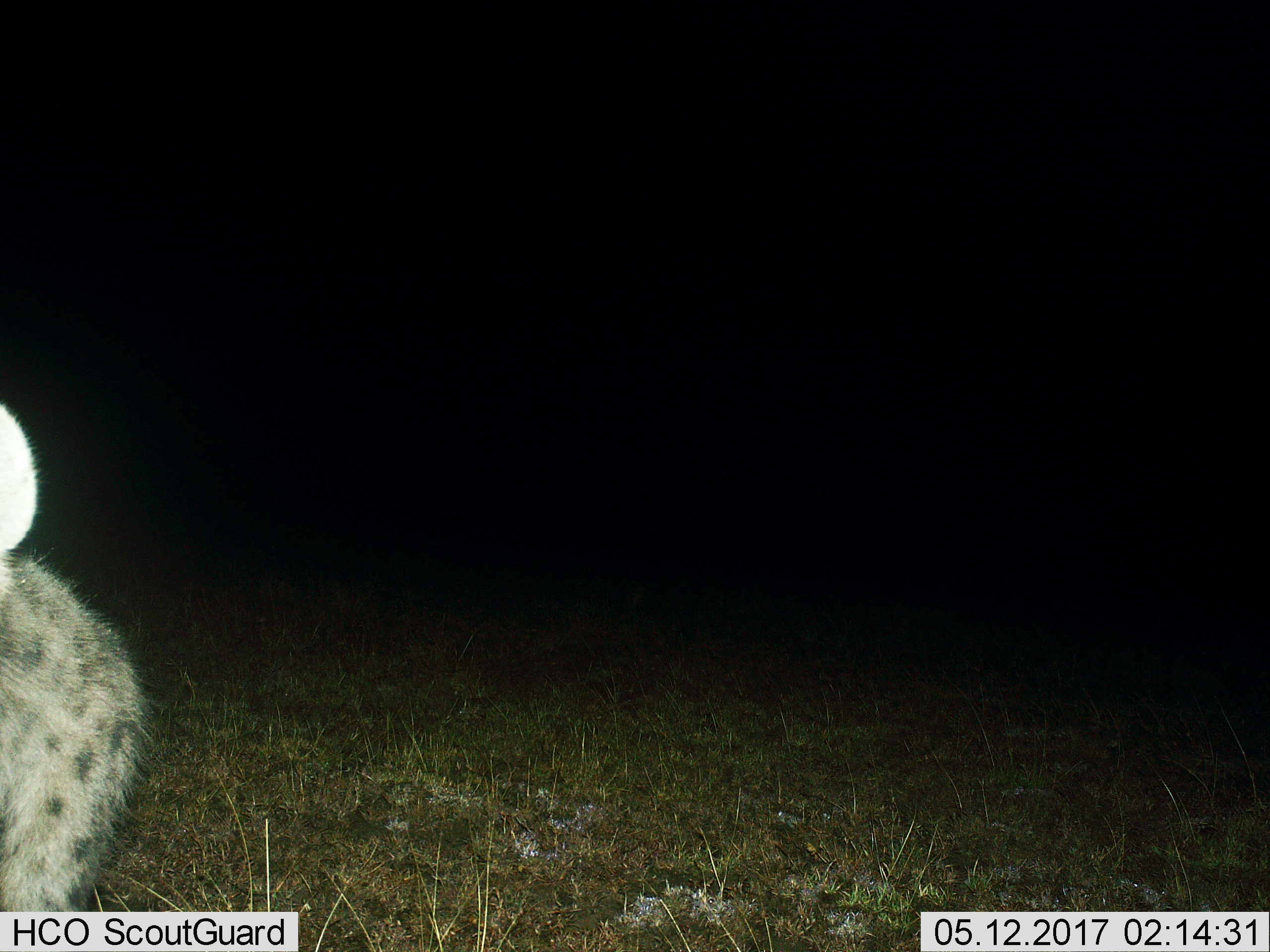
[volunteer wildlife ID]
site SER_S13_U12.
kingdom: Animalia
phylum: Chordata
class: Mammalia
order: Carnivora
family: Hyaenidae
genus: Crocuta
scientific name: Crocuta crocuta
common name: spotted hyena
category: hyenaspotted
Hyenaspotted (spotted hyena) (Crocuta crocuta), count 1. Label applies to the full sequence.